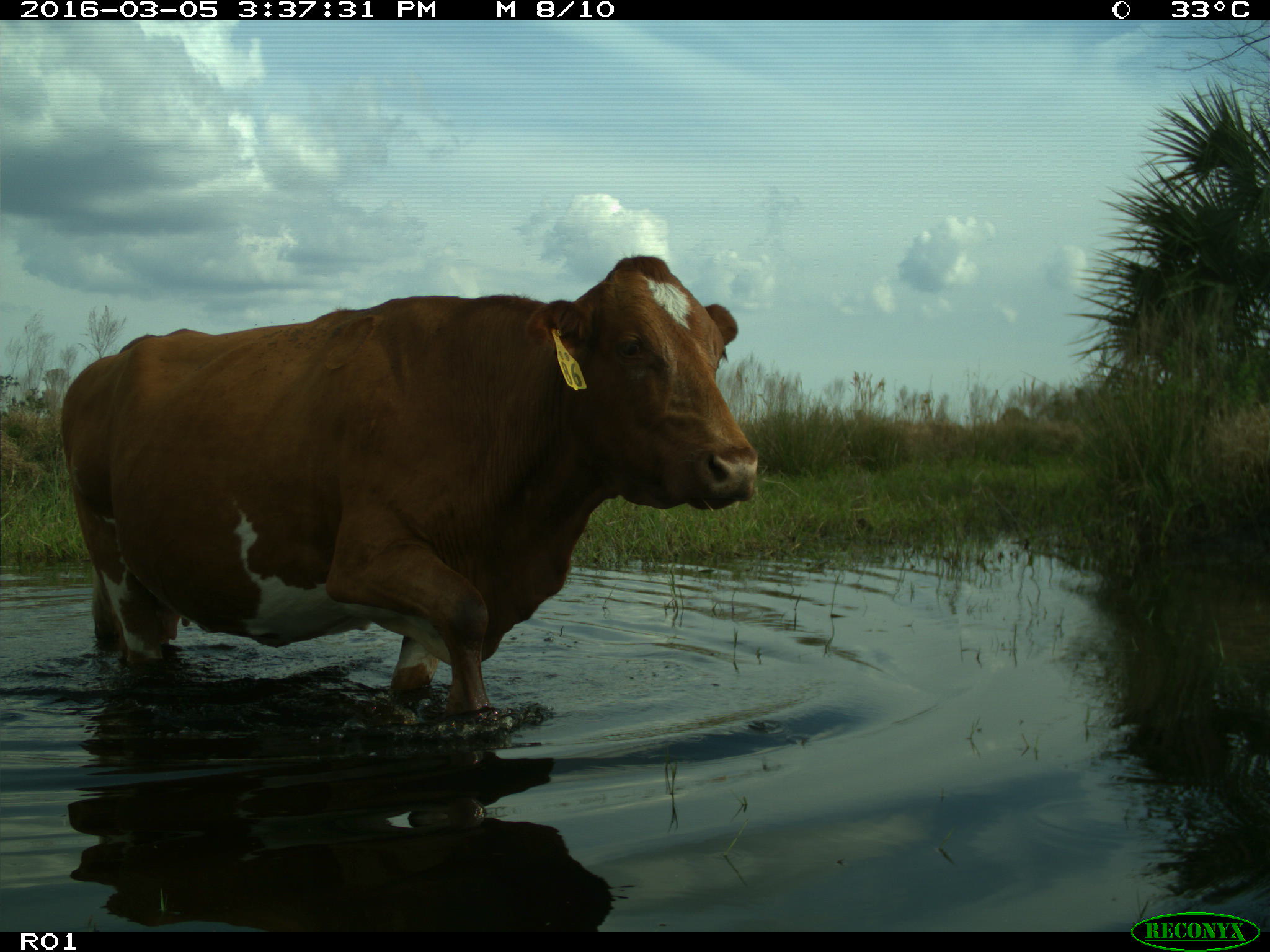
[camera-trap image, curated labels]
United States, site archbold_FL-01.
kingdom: Animalia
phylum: Chordata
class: Mammalia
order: Artiodactyla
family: Bovidae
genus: Bos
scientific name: Bos taurus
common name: domestic cow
Bos taurus (domestic cow).